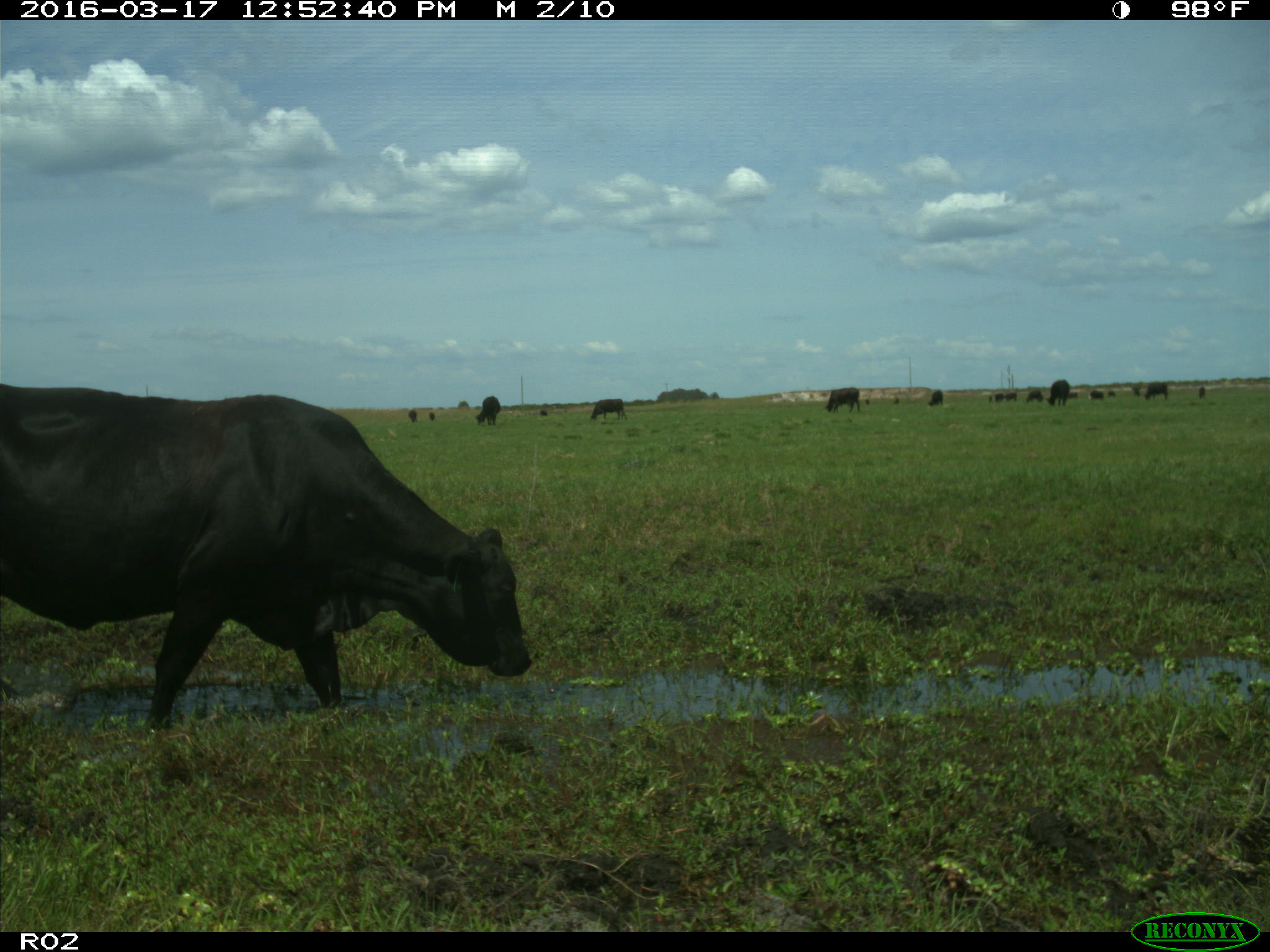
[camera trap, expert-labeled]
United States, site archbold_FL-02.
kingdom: Animalia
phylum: Chordata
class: Mammalia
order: Artiodactyla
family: Bovidae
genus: Bos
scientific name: Bos taurus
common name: domestic cow